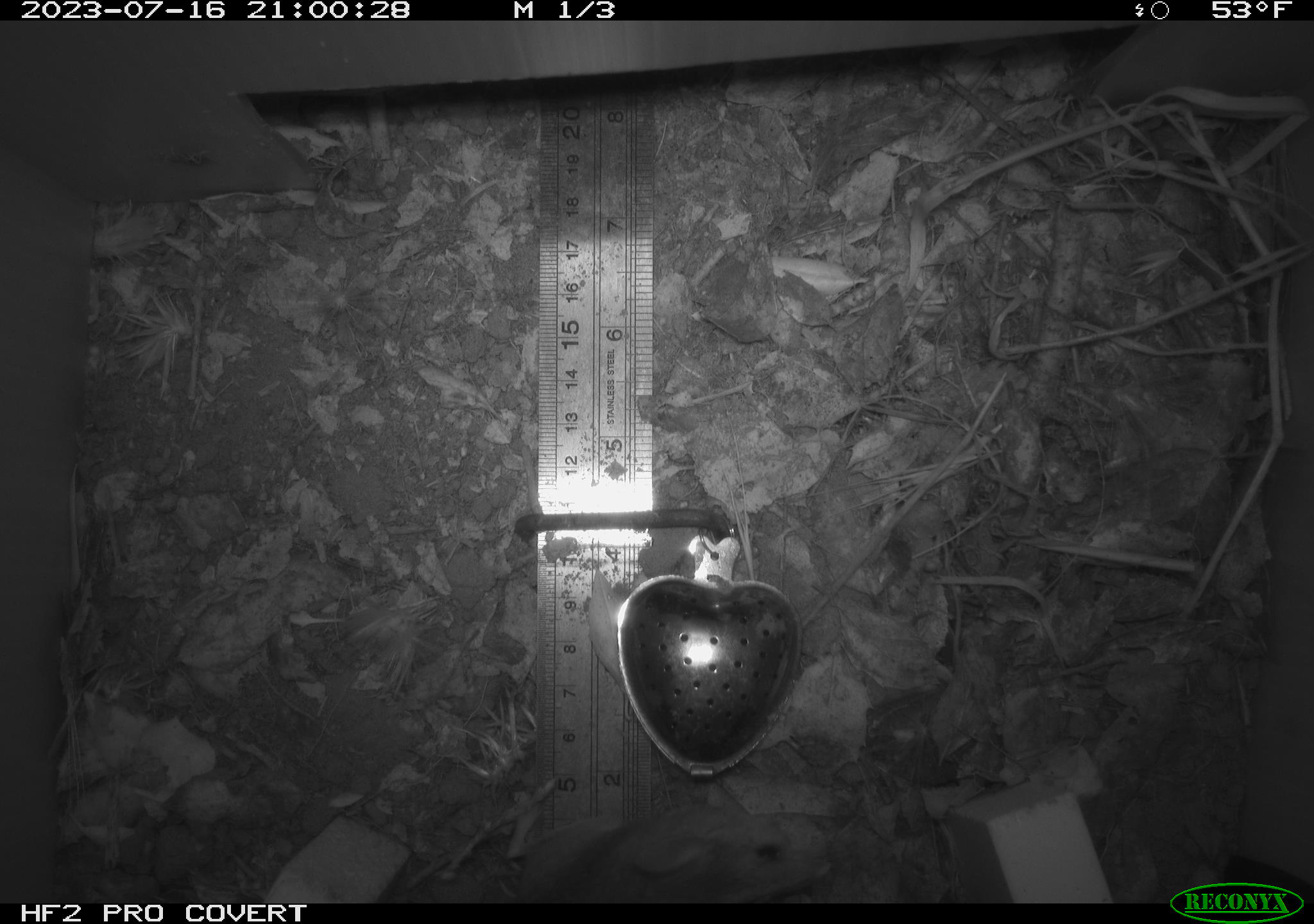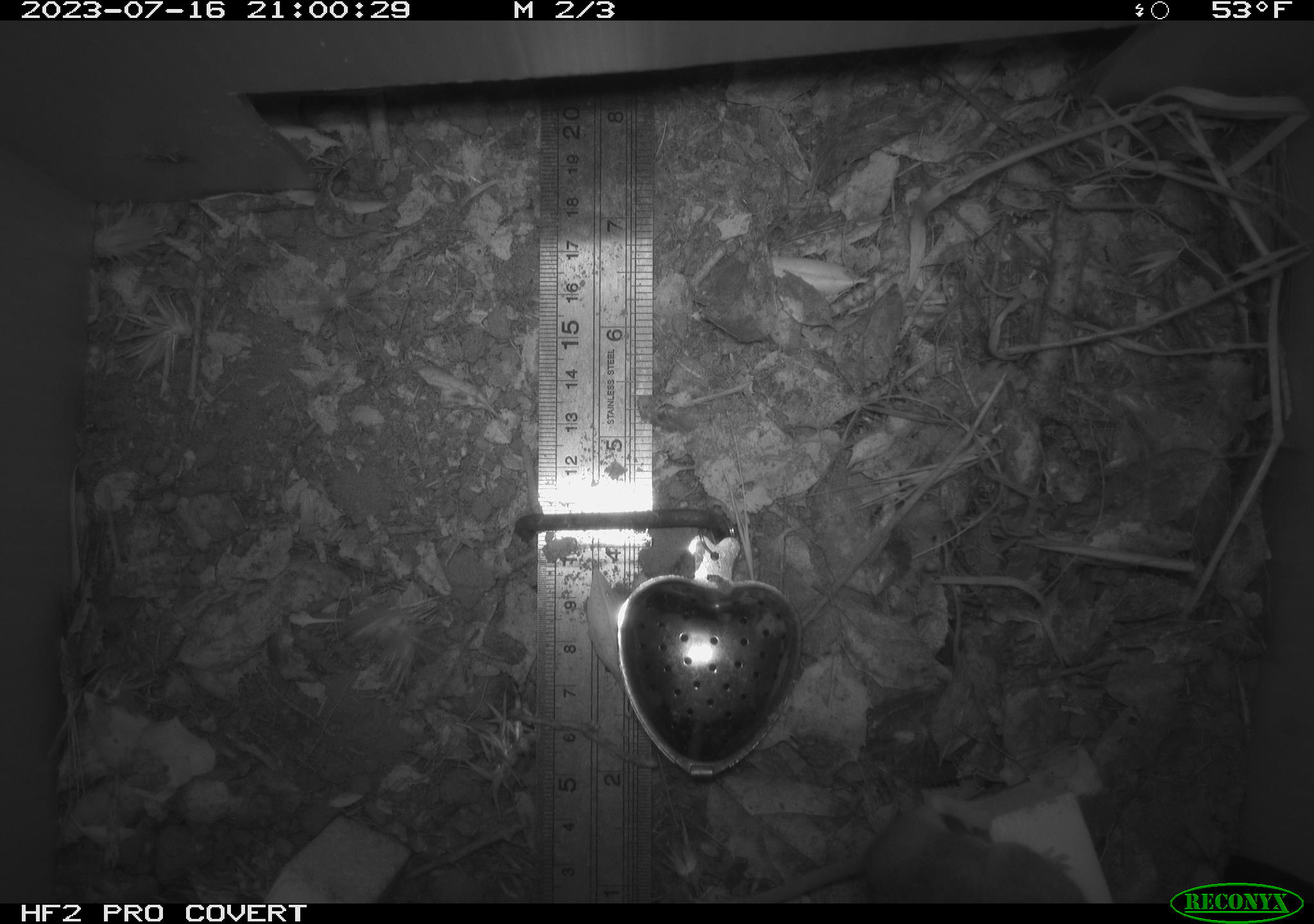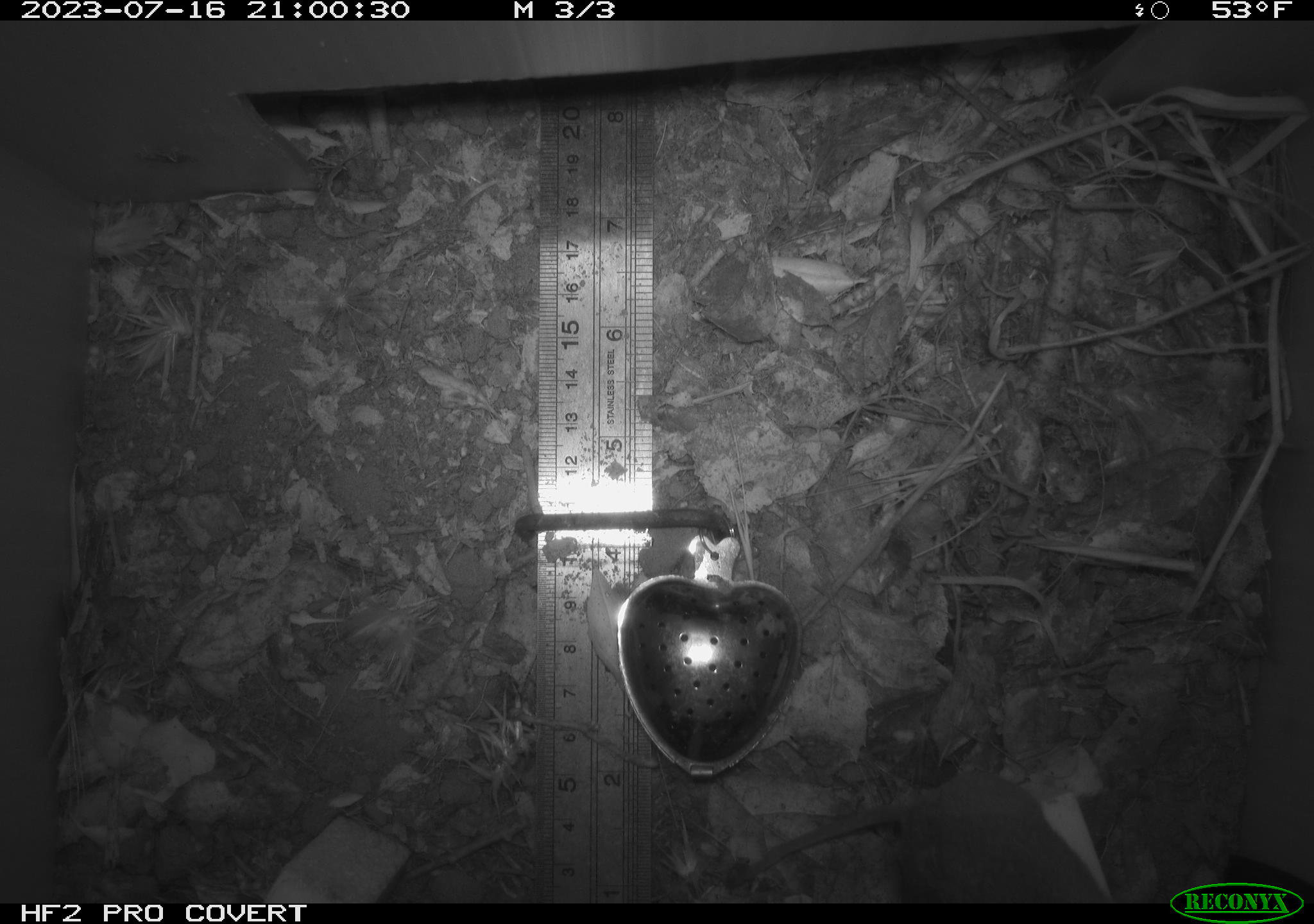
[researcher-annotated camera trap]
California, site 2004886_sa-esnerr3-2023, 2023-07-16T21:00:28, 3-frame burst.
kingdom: Animalia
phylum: Chordata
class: Mammalia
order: Rodentia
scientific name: Rodentia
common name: mouse species